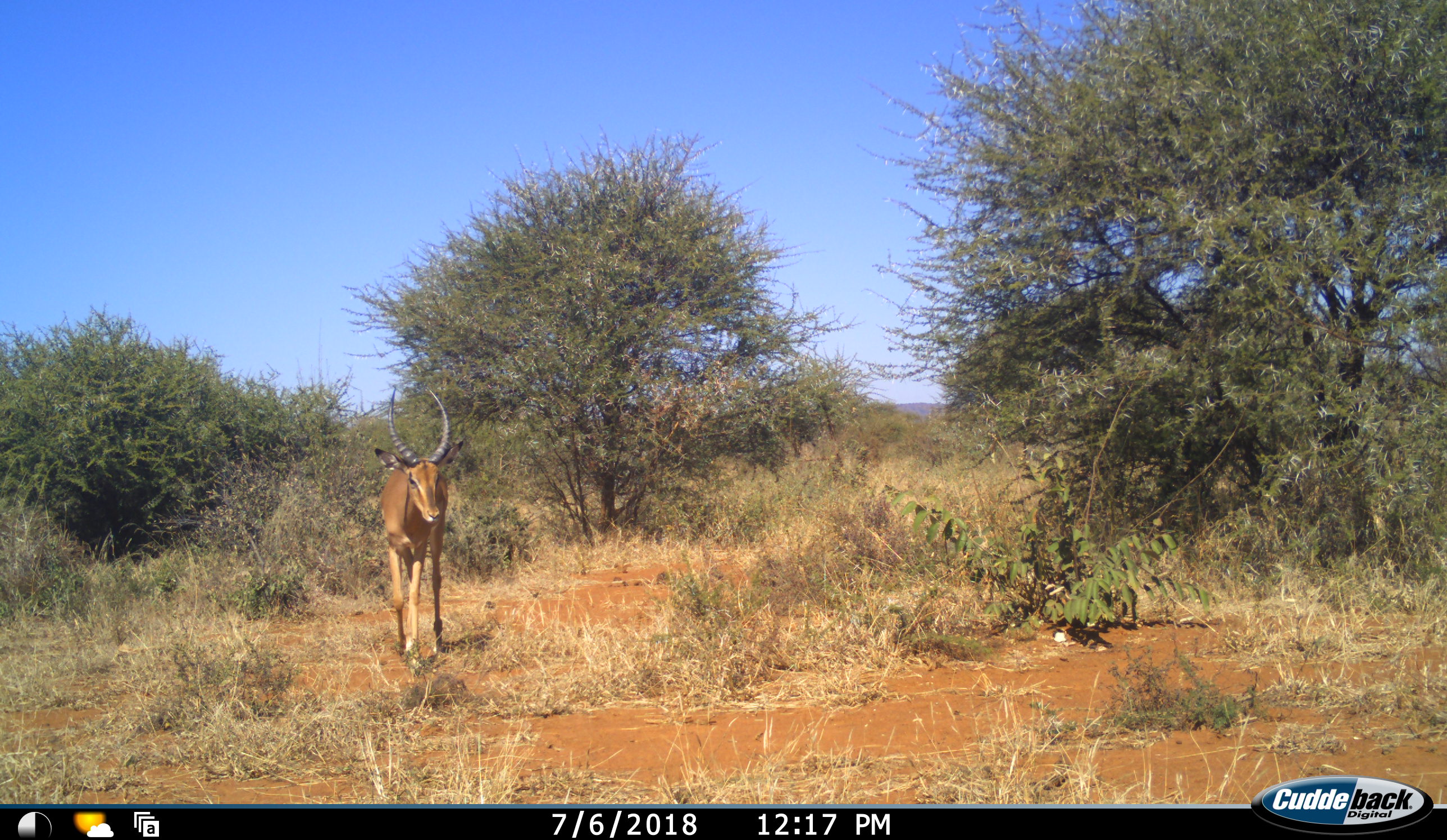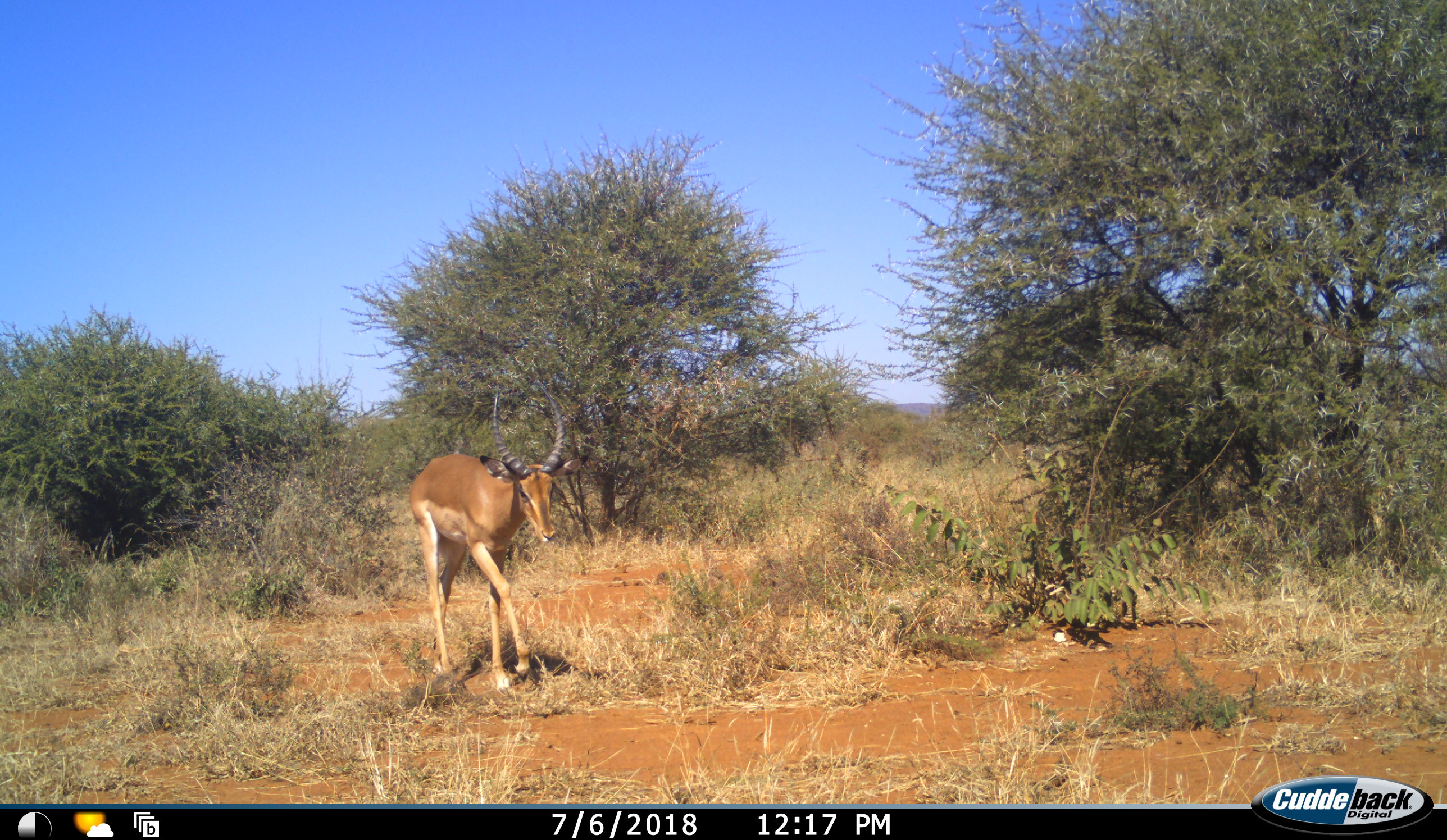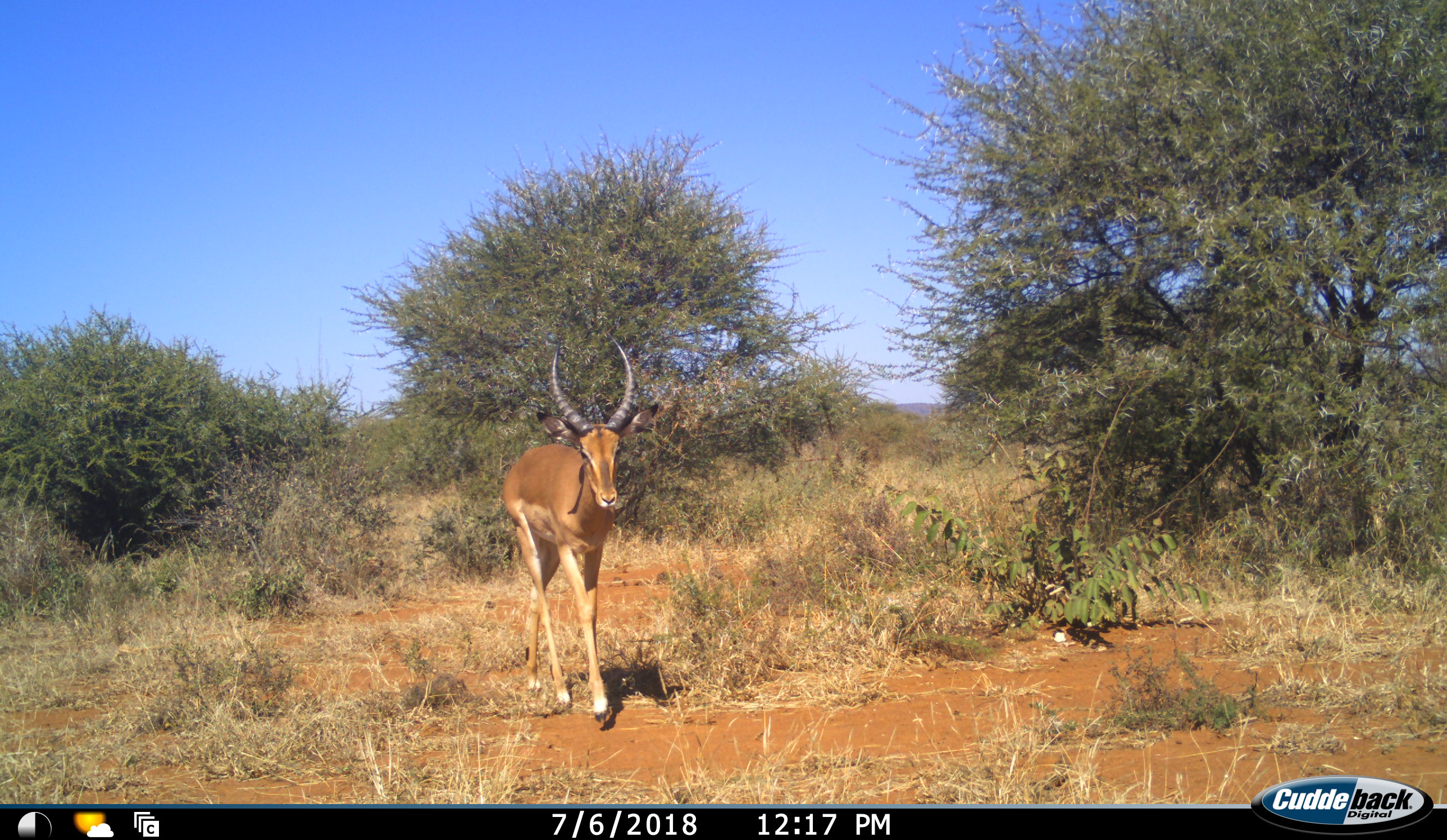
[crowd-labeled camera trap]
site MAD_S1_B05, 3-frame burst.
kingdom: Animalia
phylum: Chordata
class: Mammalia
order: Artiodactyla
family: Bovidae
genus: Aepyceros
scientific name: Aepyceros melampus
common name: impala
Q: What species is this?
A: Impala (Aepyceros melampus).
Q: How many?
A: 1.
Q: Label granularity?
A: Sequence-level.